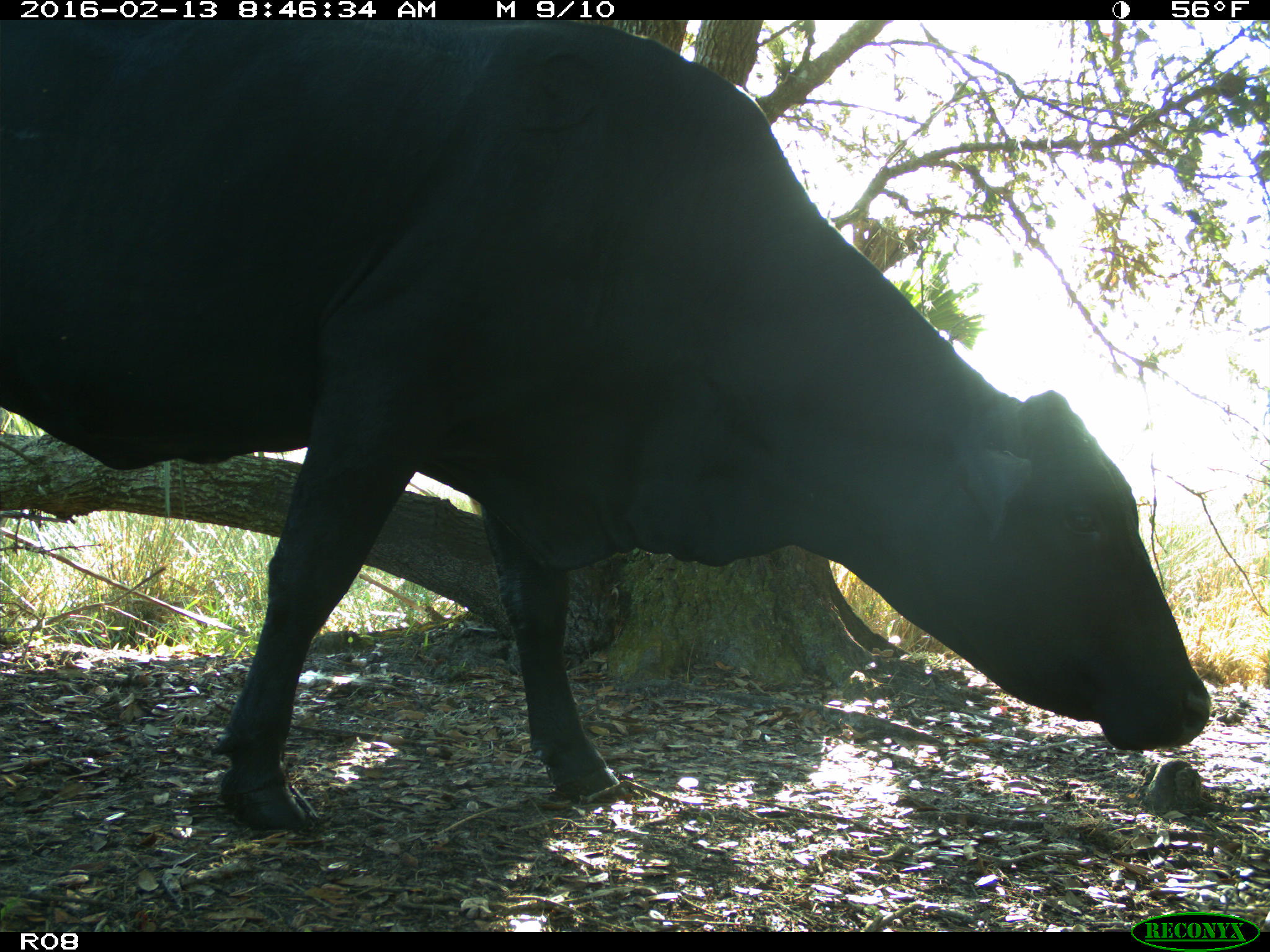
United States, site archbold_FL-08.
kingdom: Animalia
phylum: Chordata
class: Mammalia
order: Artiodactyla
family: Bovidae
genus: Bos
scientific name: Bos taurus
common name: domestic cow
Bos taurus (domestic cow).